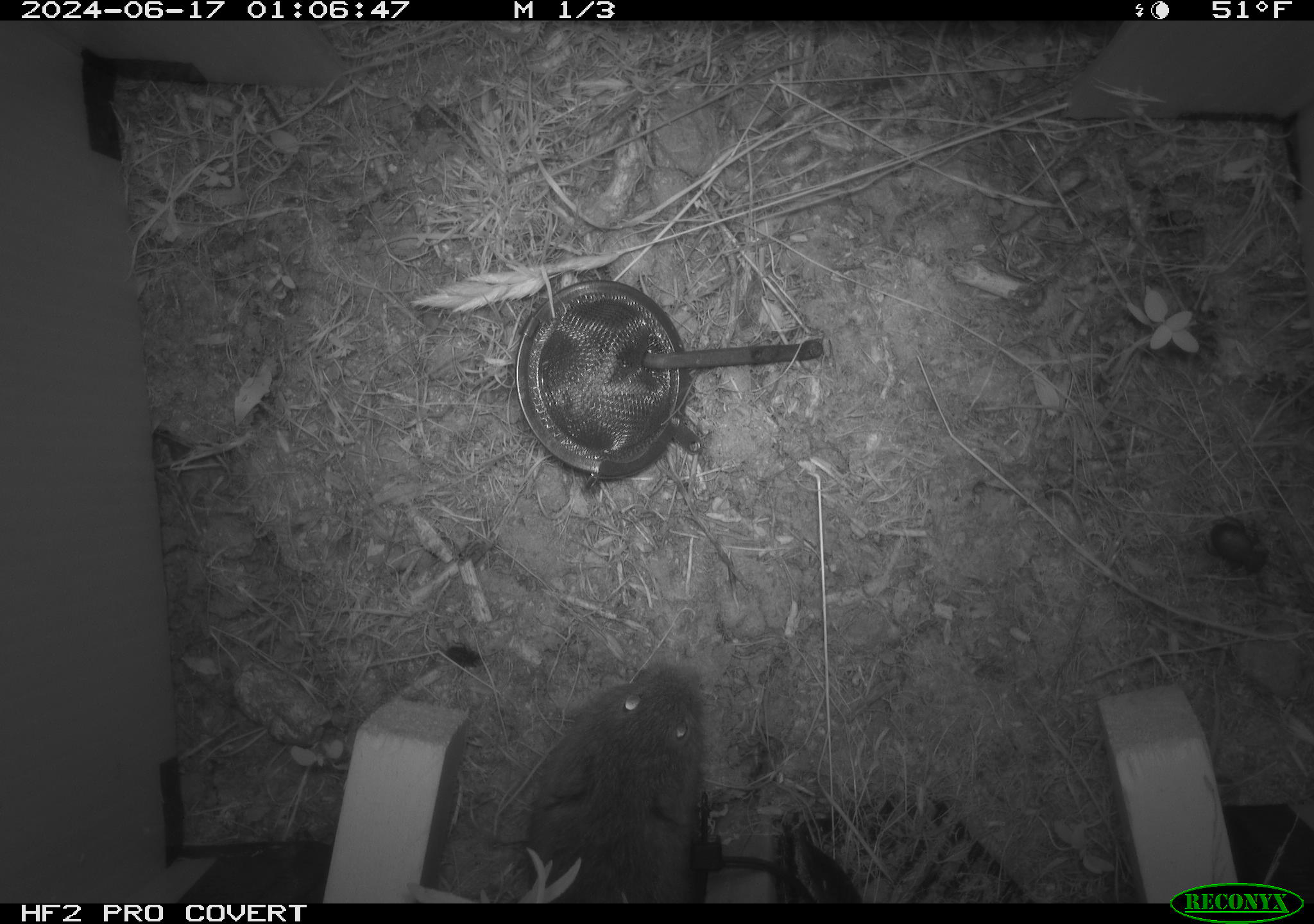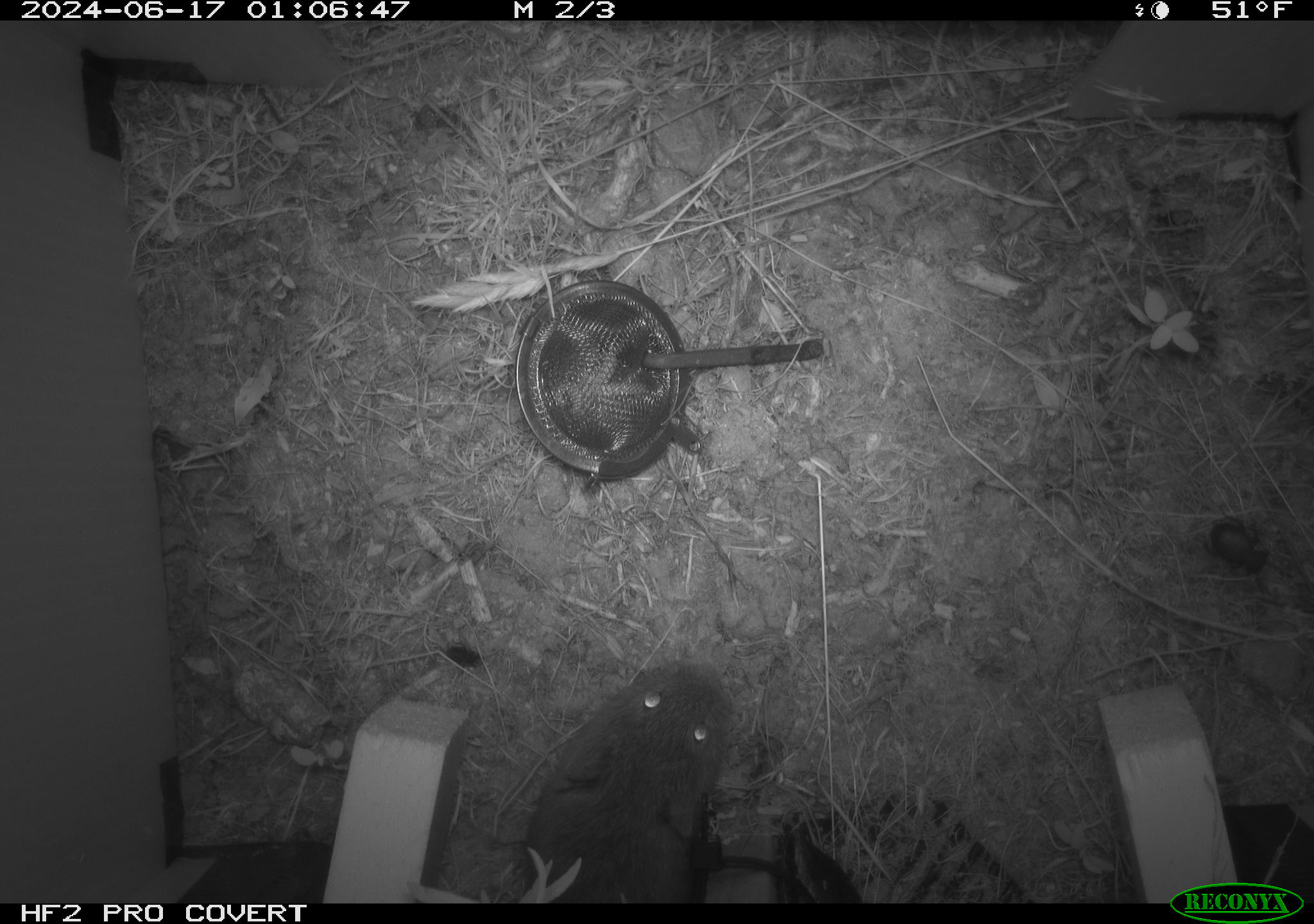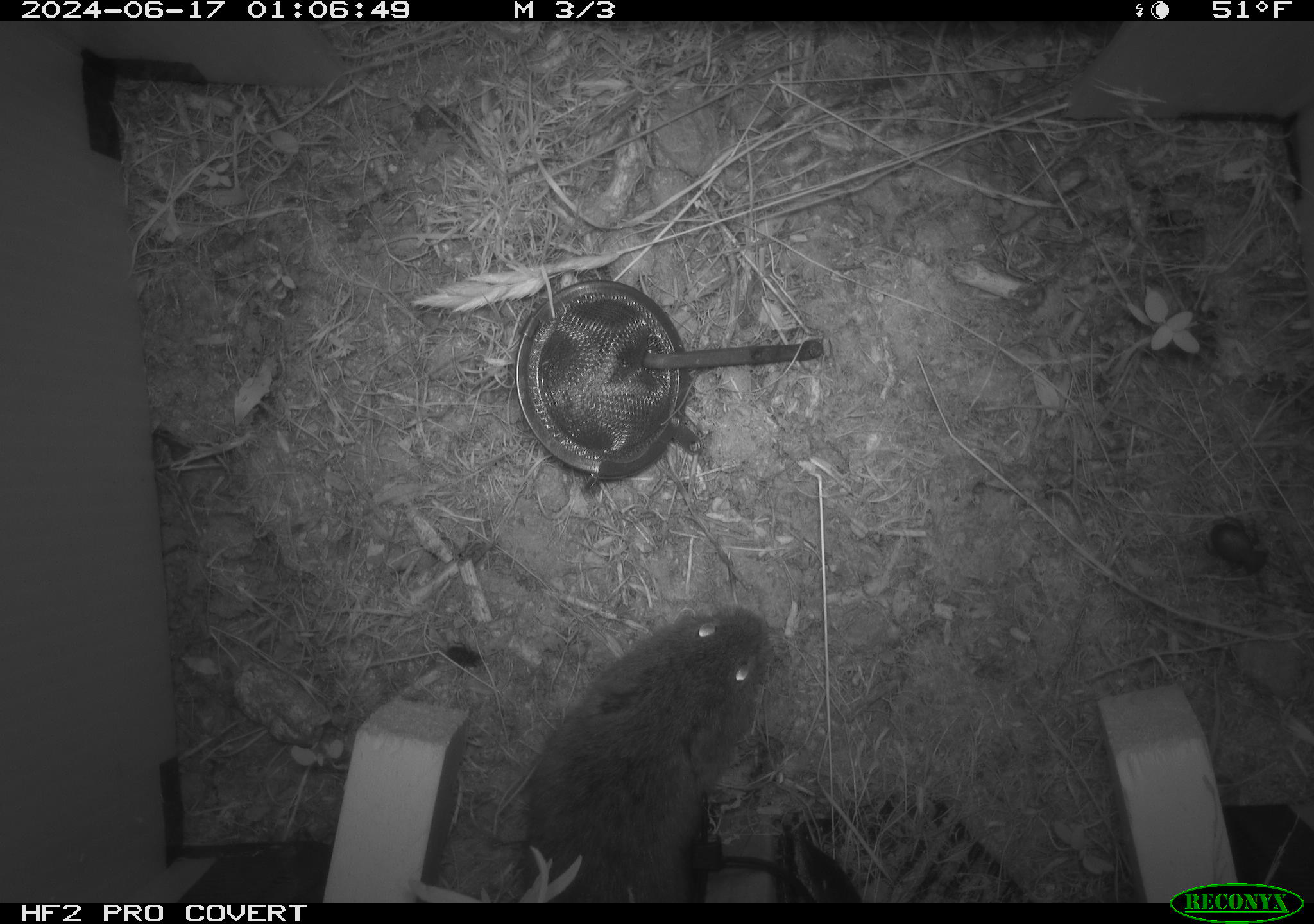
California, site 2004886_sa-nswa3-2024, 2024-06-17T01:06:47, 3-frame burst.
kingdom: Animalia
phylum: Chordata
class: Mammalia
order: Rodentia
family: Cricetidae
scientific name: Arvicolinae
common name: voles, lemmings, and muskrats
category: arvicolinae subfamily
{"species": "arvicolinae subfamily (voles, lemmings, and muskrats) (Arvicolinae)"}